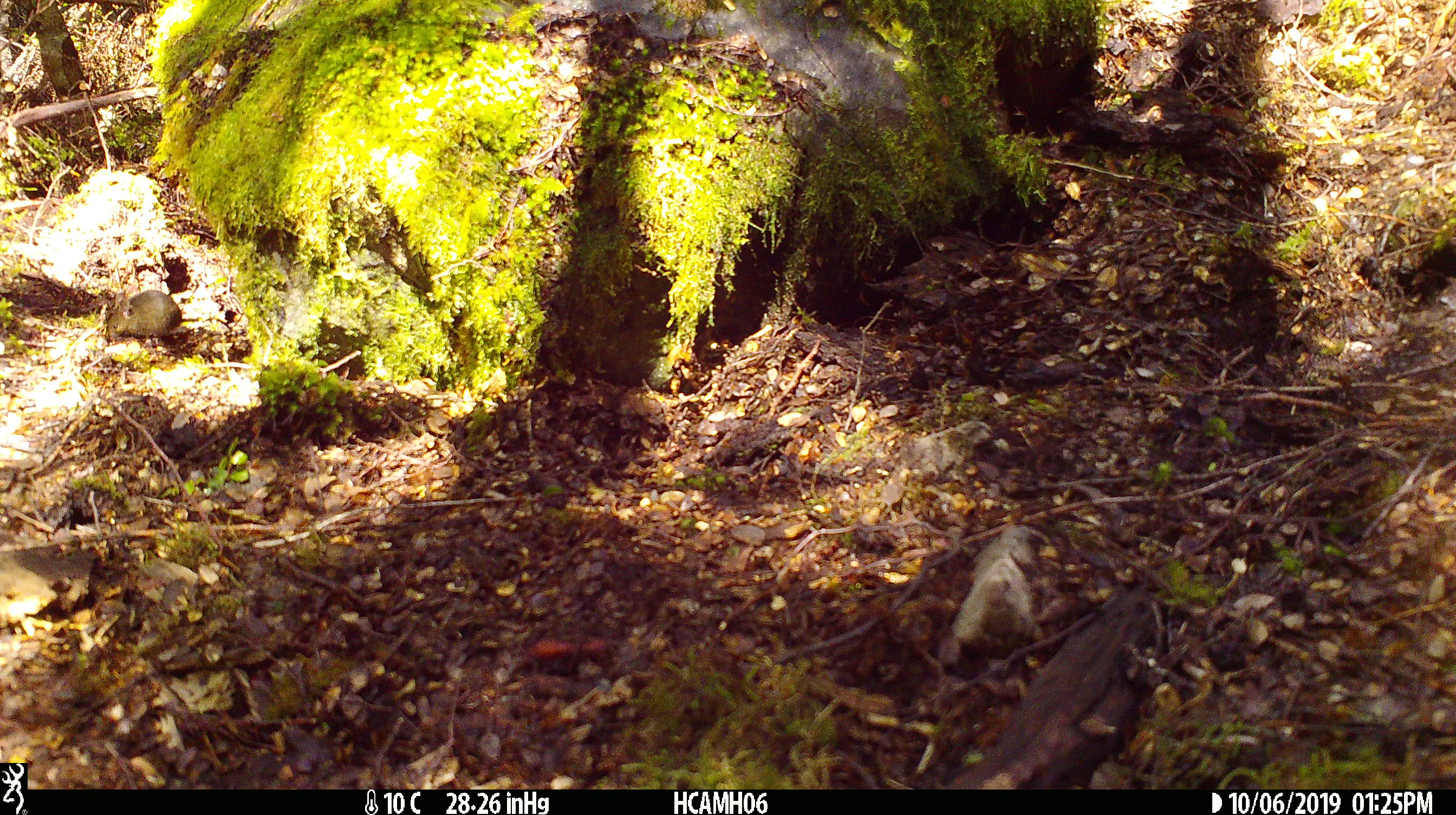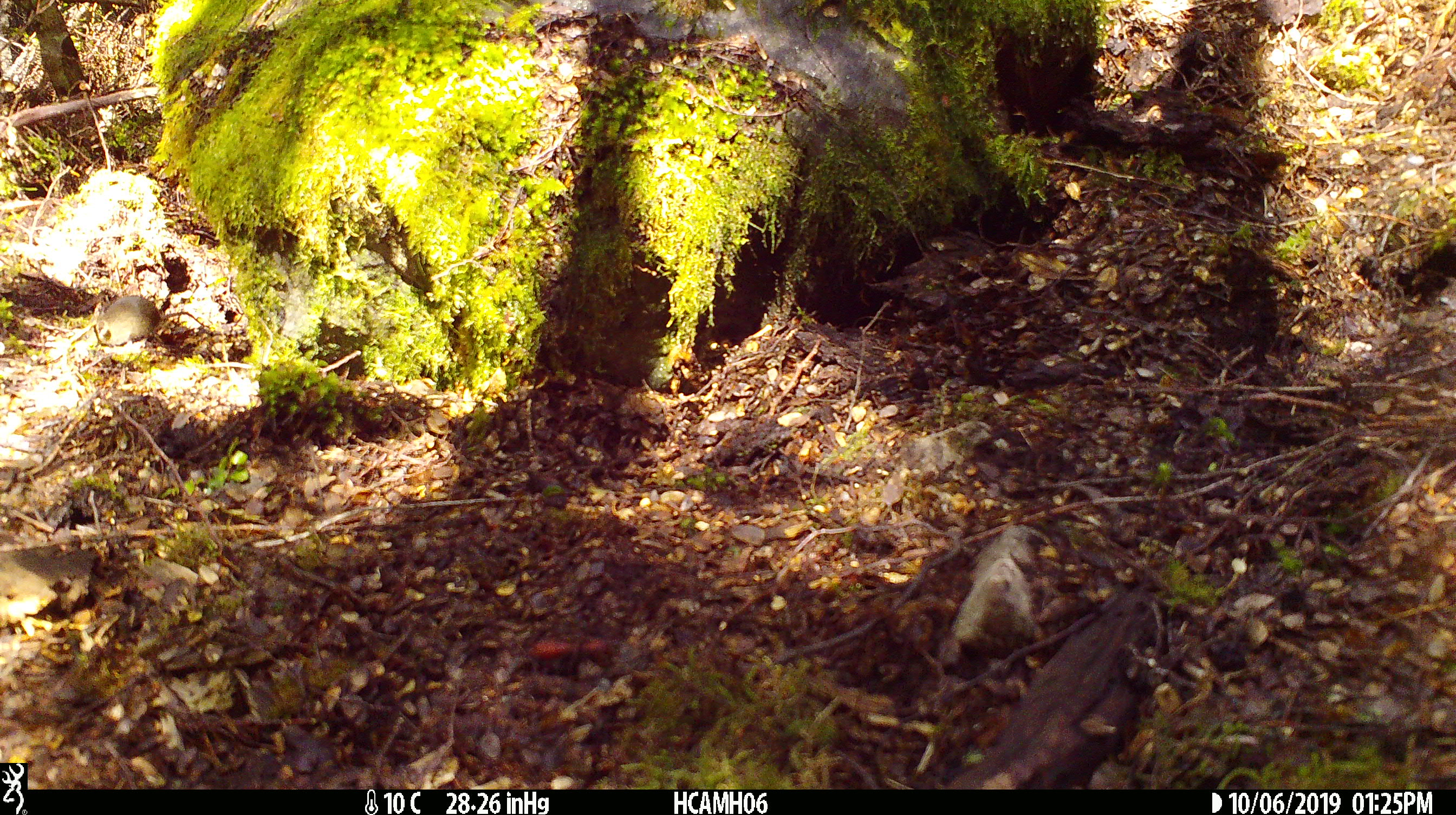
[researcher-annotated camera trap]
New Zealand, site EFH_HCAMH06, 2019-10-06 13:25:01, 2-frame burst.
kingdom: Animalia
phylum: Chordata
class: Mammalia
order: Rodentia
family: Muridae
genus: Mus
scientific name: Mus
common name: mouse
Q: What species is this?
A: Mouse (Mus).